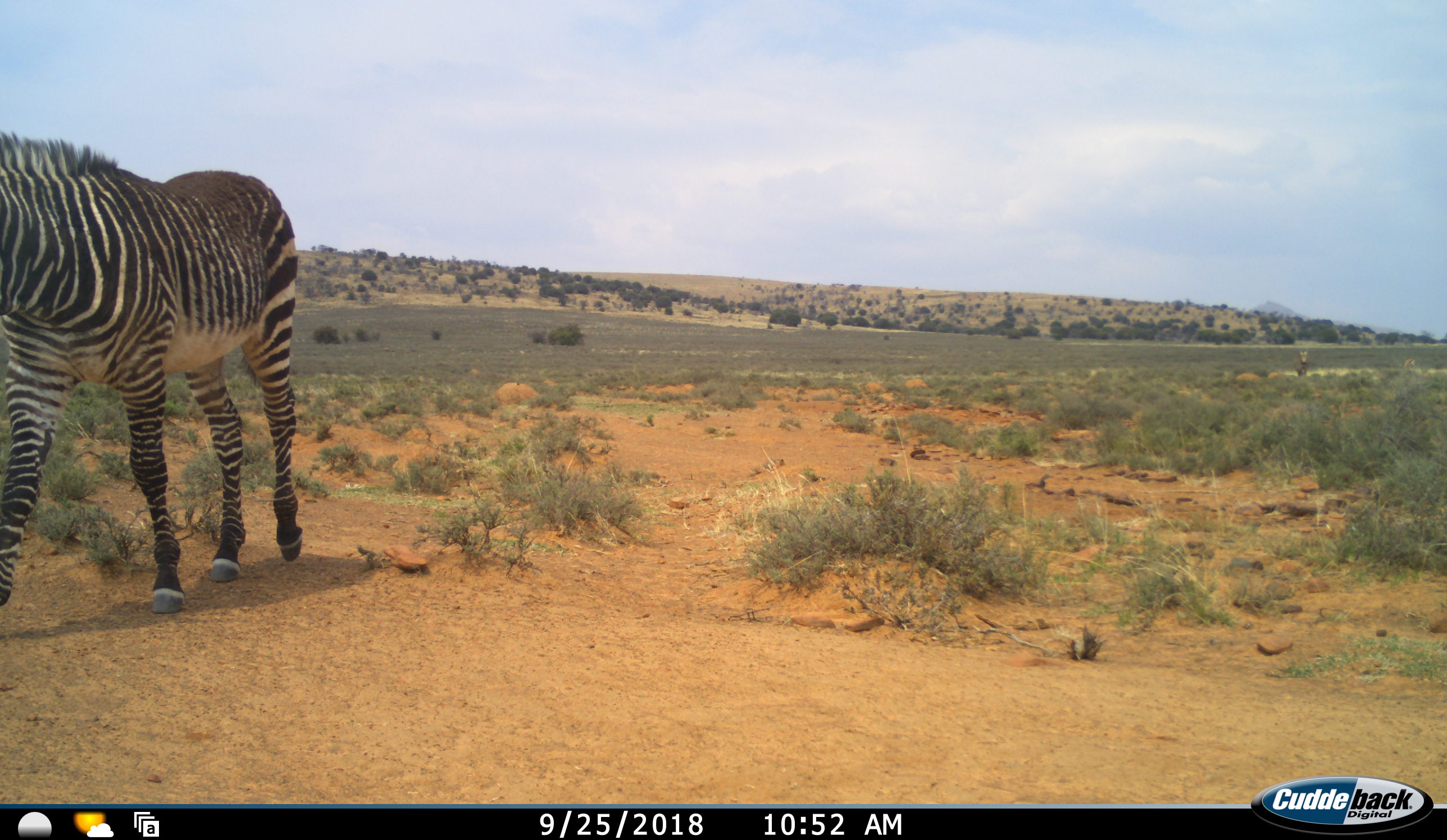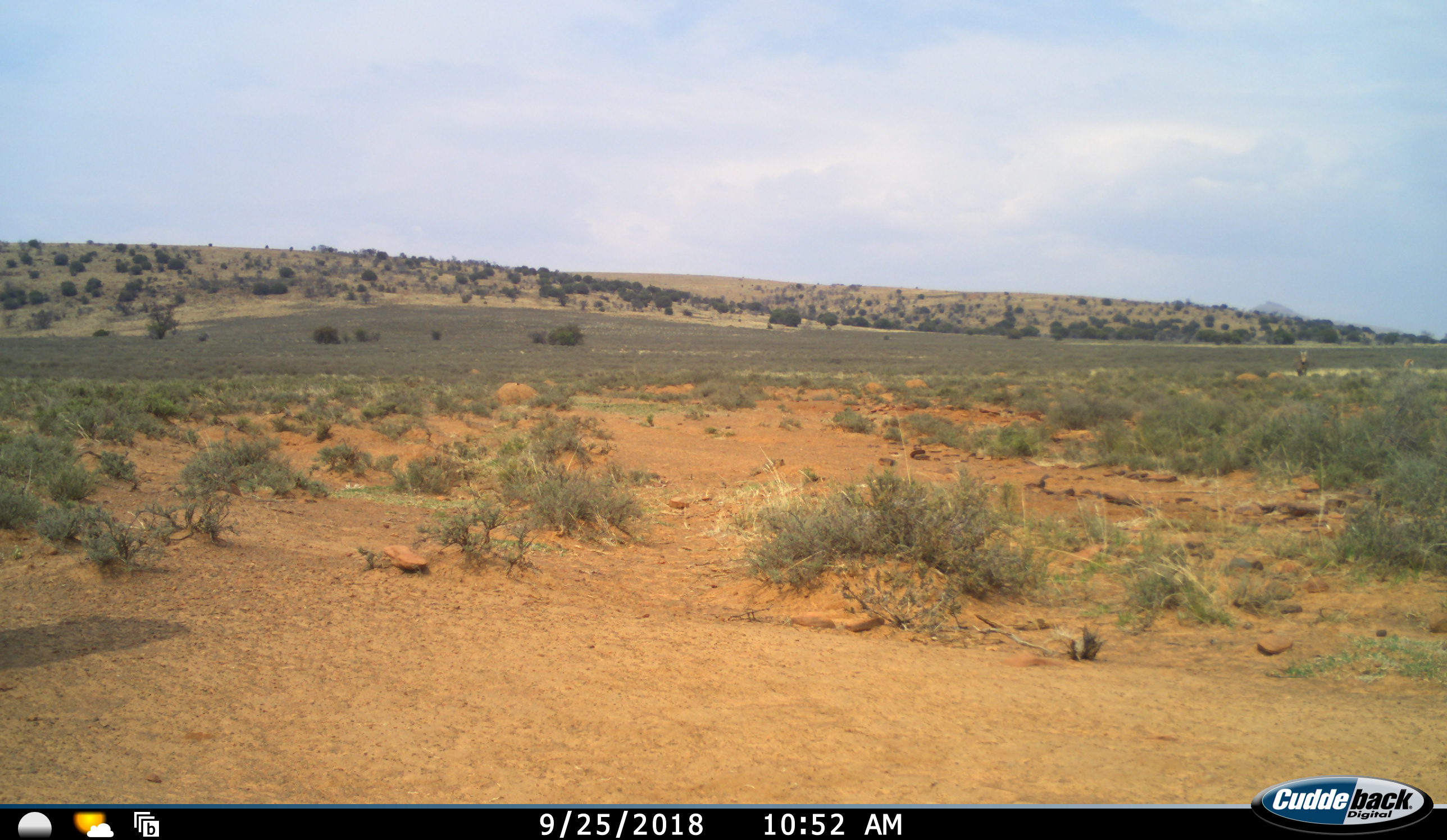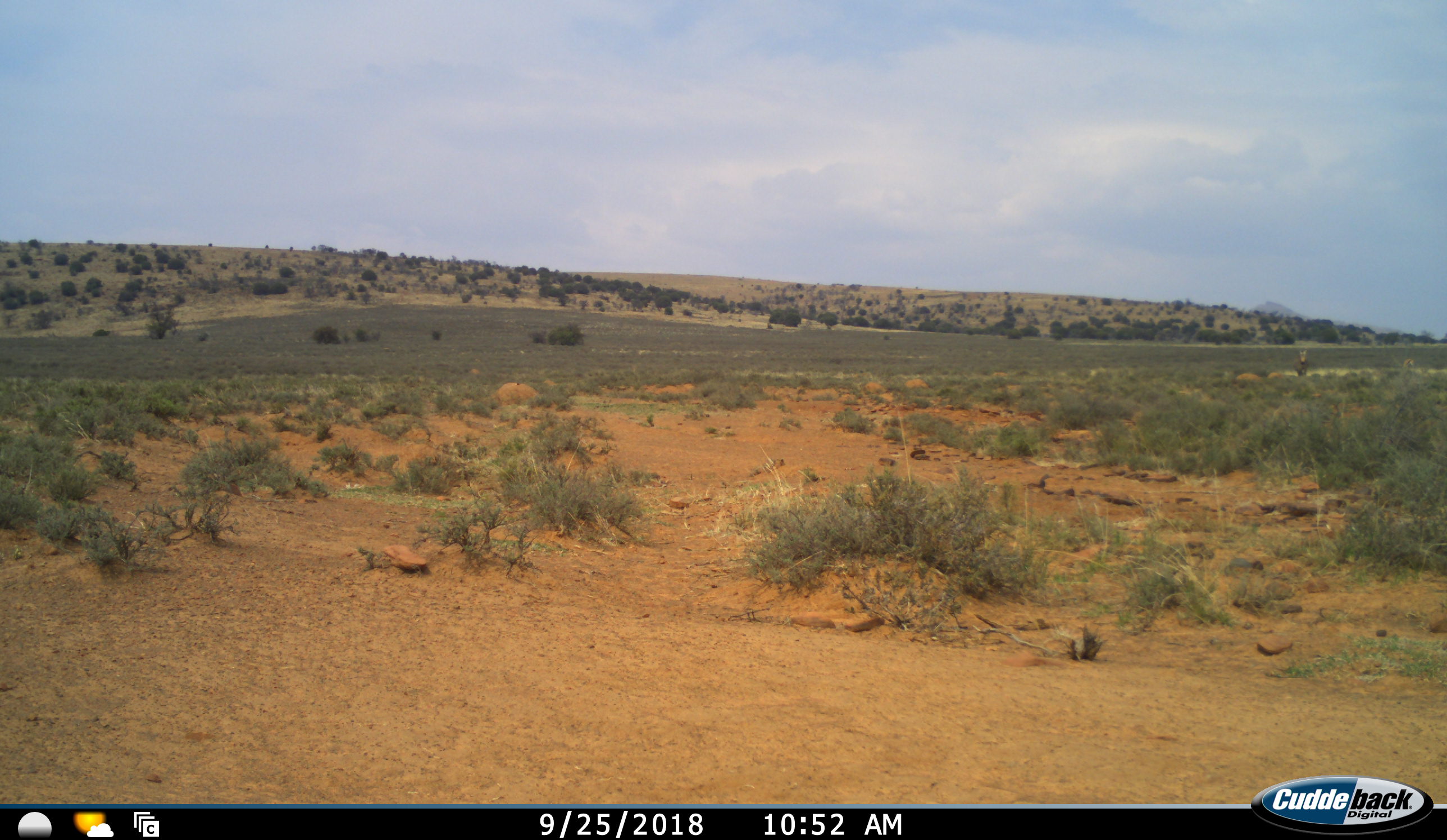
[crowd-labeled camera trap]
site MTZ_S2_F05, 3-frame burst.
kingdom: Animalia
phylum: Chordata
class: Mammalia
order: Perissodactyla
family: Equidae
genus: Equus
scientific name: Equus zebra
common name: mountain zebra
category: zebramountain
Zebramountain (mountain zebra) (Equus zebra), count 1. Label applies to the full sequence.